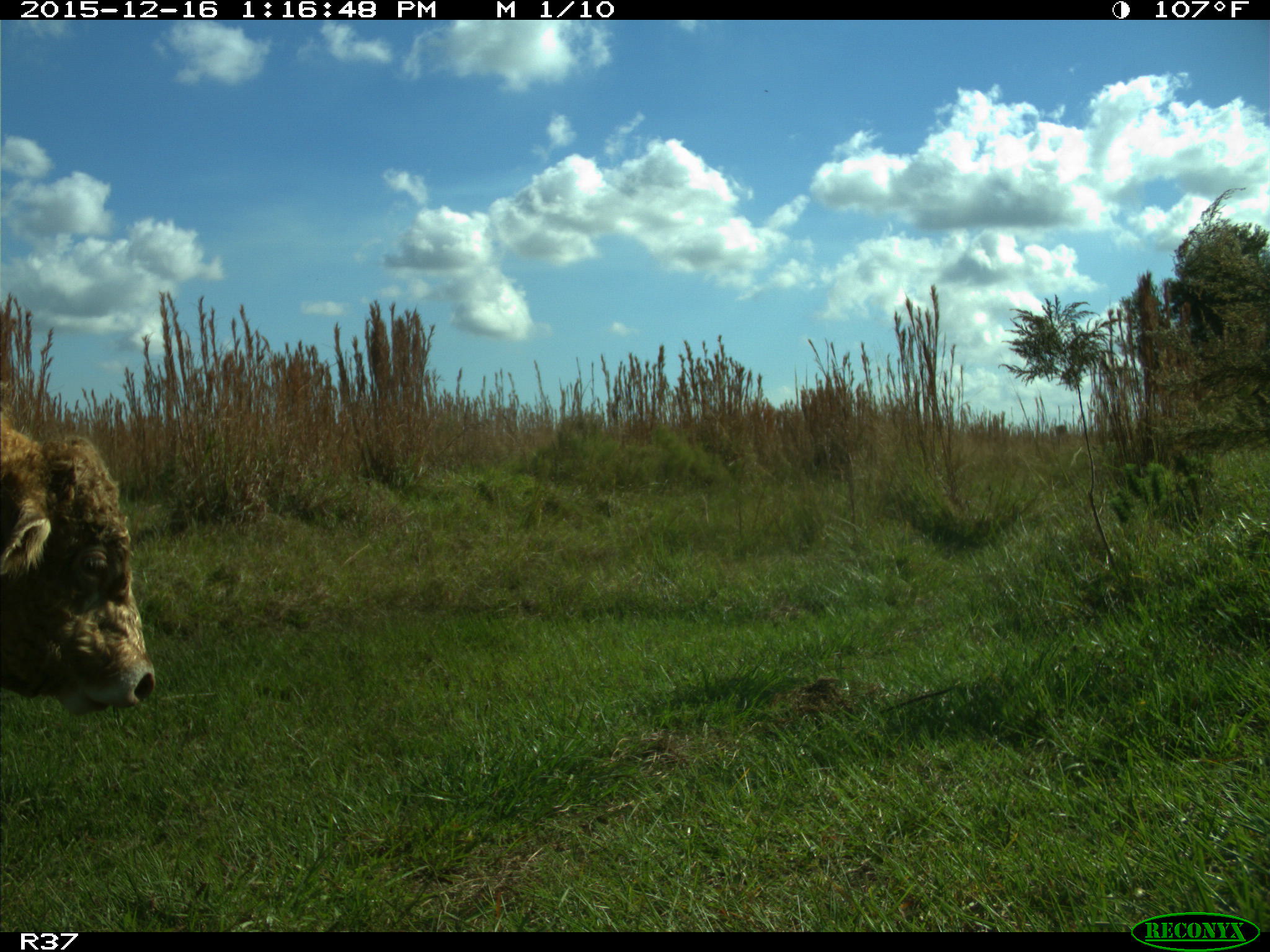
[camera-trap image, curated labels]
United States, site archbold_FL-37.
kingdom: Animalia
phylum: Chordata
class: Mammalia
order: Artiodactyla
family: Bovidae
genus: Bos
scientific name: Bos taurus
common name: domestic cow